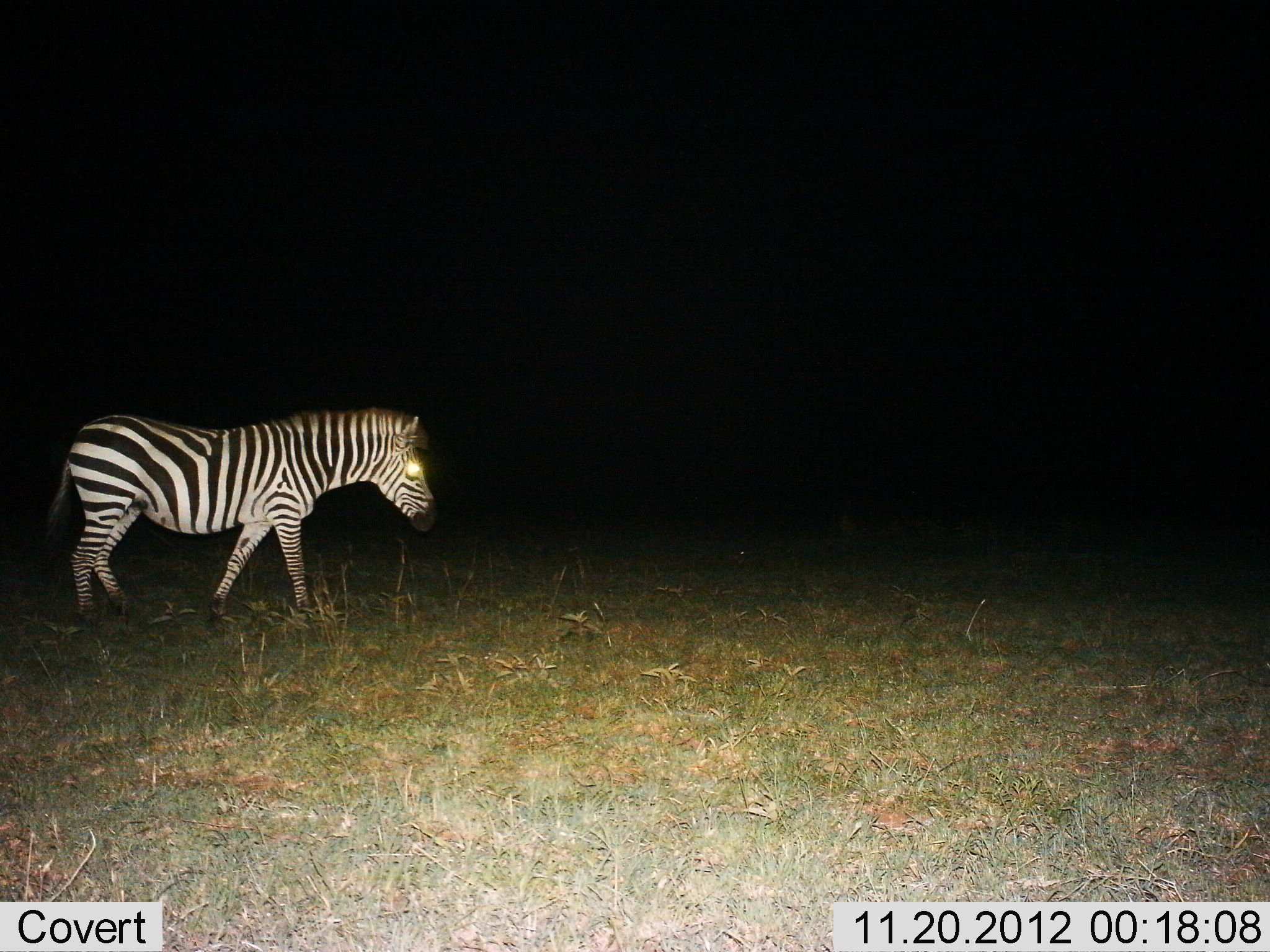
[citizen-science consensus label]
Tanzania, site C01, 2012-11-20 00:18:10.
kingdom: Animalia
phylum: Chordata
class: Mammalia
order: Perissodactyla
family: Equidae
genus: Equus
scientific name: Equus quagga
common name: plains zebra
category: zebra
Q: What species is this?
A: Zebra (plains zebra) (Equus quagga).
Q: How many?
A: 1.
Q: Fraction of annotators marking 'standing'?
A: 28%.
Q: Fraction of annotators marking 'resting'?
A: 0%.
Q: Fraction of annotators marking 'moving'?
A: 81%.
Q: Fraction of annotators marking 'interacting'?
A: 0%.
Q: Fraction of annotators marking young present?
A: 3%.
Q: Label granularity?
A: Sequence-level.